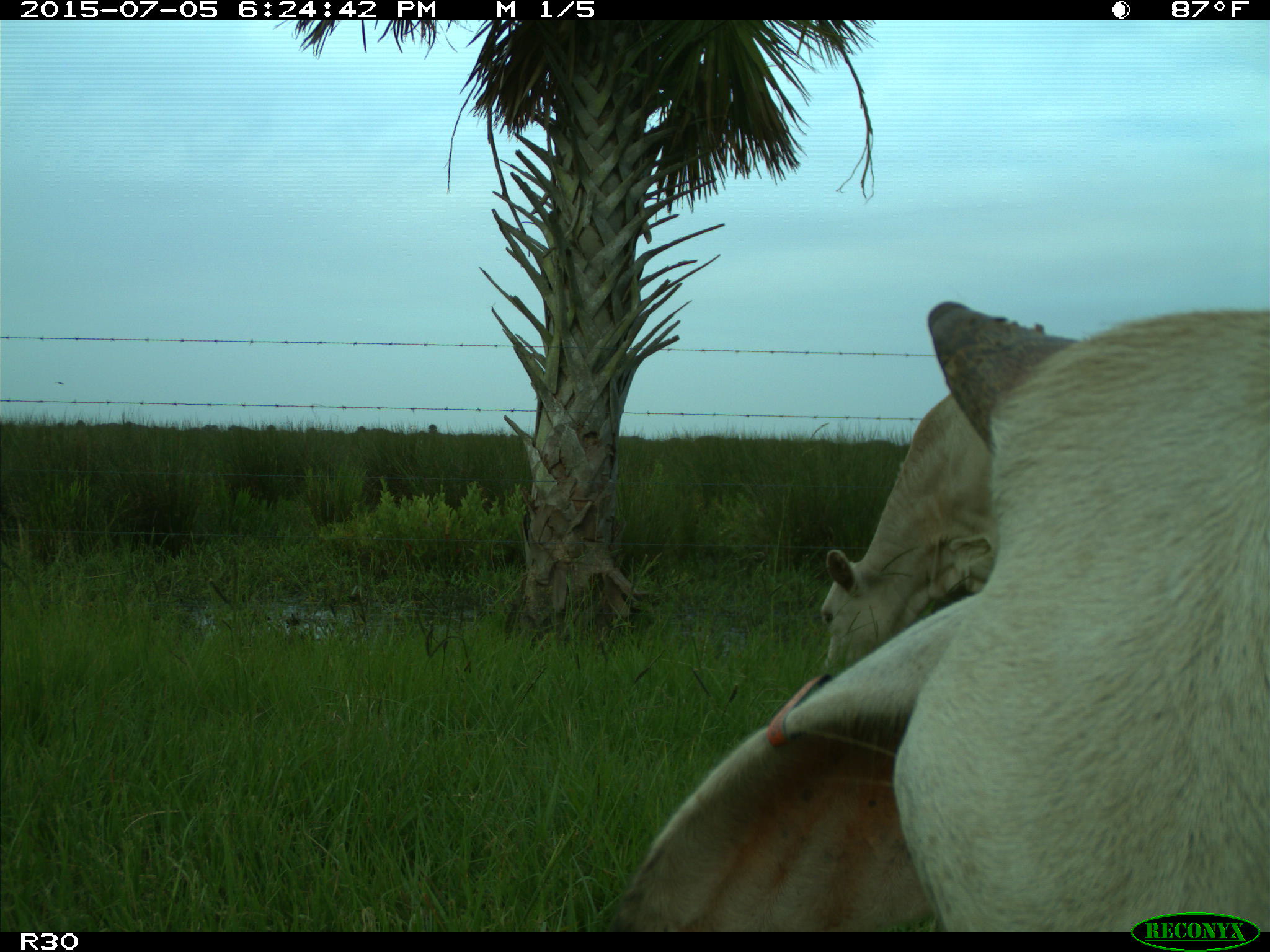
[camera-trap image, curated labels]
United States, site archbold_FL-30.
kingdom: Animalia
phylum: Chordata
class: Mammalia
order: Artiodactyla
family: Bovidae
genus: Bos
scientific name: Bos taurus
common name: domestic cow